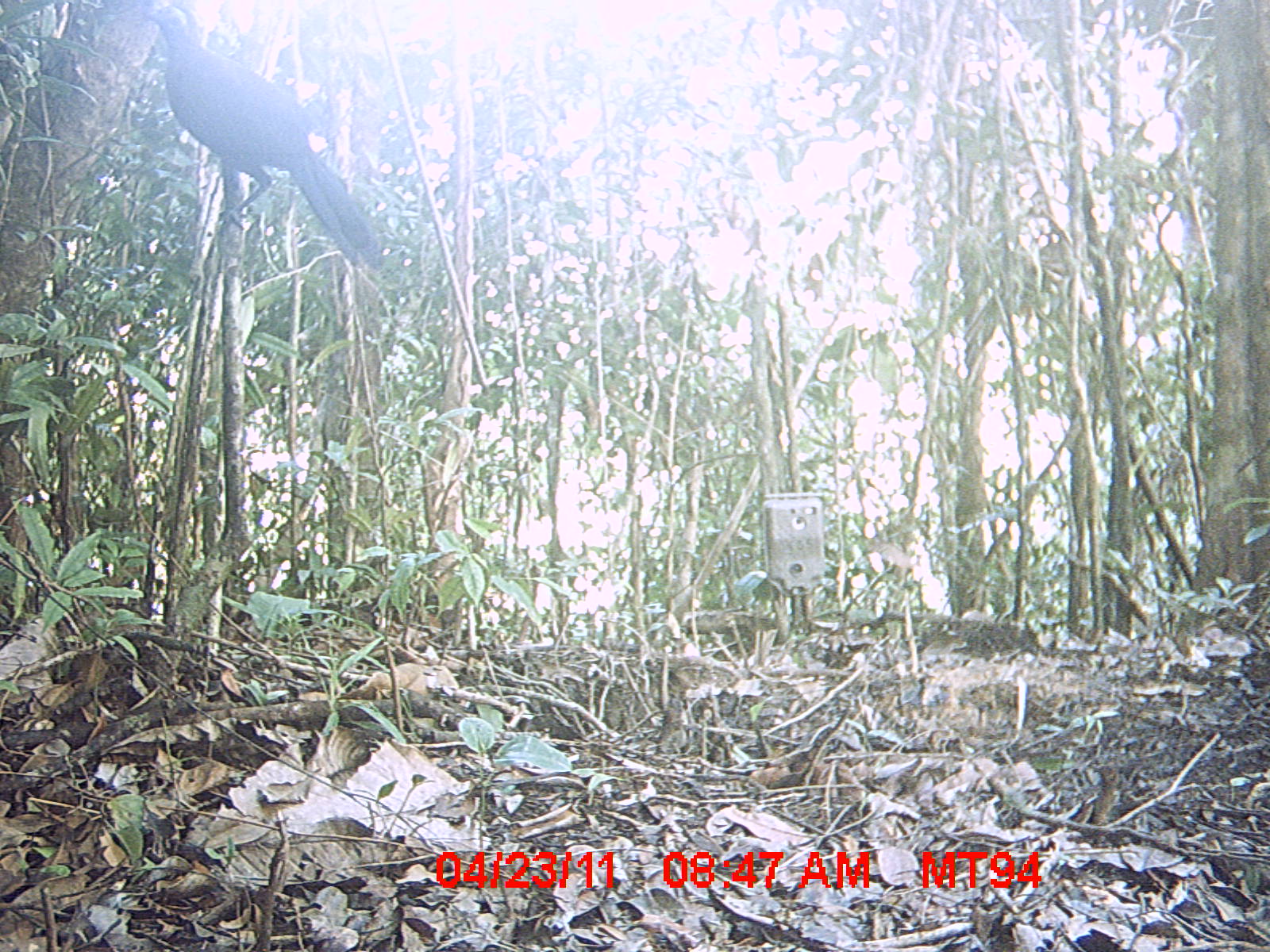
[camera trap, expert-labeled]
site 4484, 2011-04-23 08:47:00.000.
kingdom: Animalia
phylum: Chordata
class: Aves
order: Cuculiformes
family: Cuculidae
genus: Coua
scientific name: Coua serriana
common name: red-breasted coua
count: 1